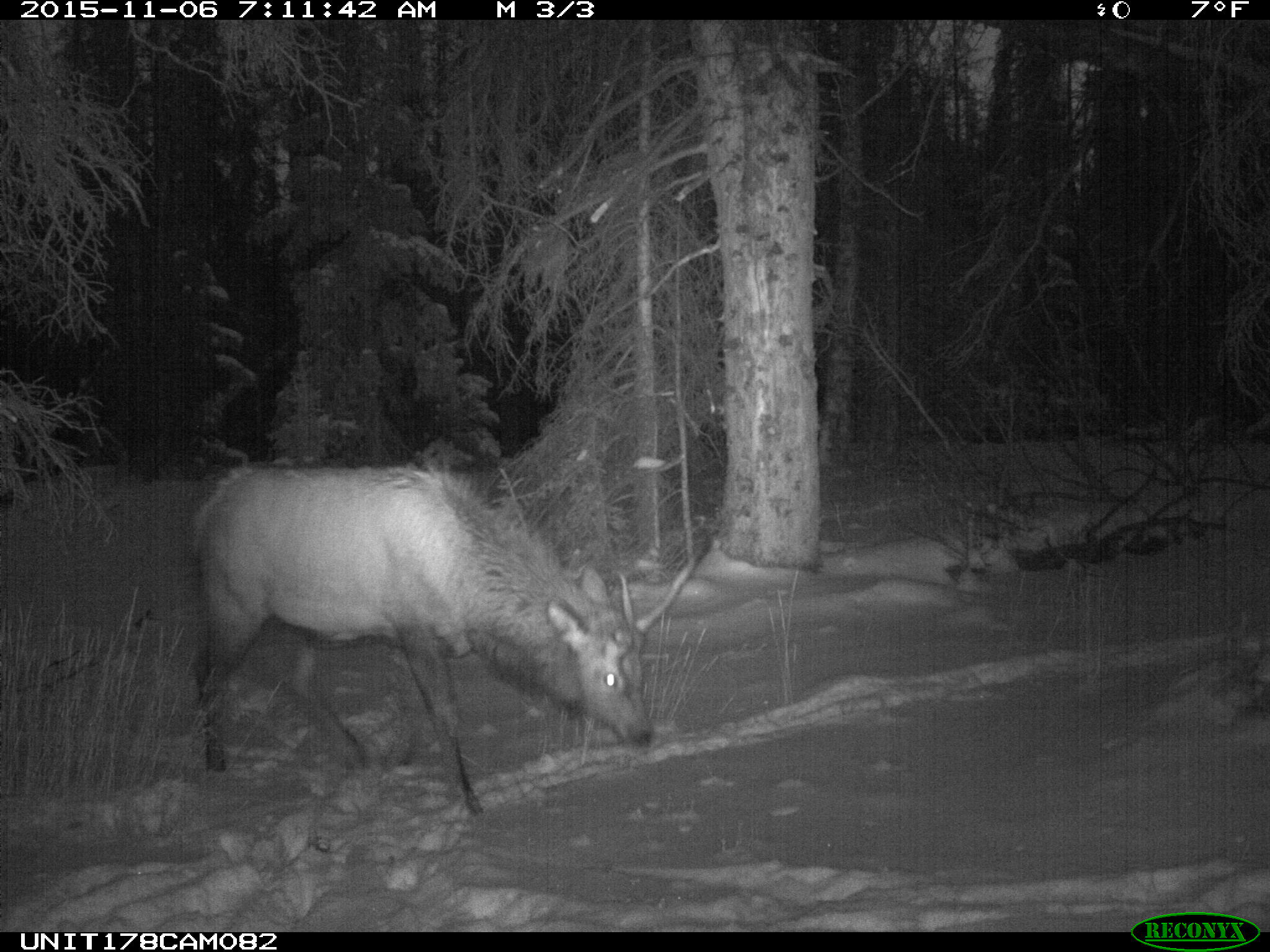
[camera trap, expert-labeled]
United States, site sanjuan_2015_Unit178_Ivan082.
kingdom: Animalia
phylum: Chordata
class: Mammalia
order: Artiodactyla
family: Cervidae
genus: Cervus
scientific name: Cervus elaphus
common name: red deer